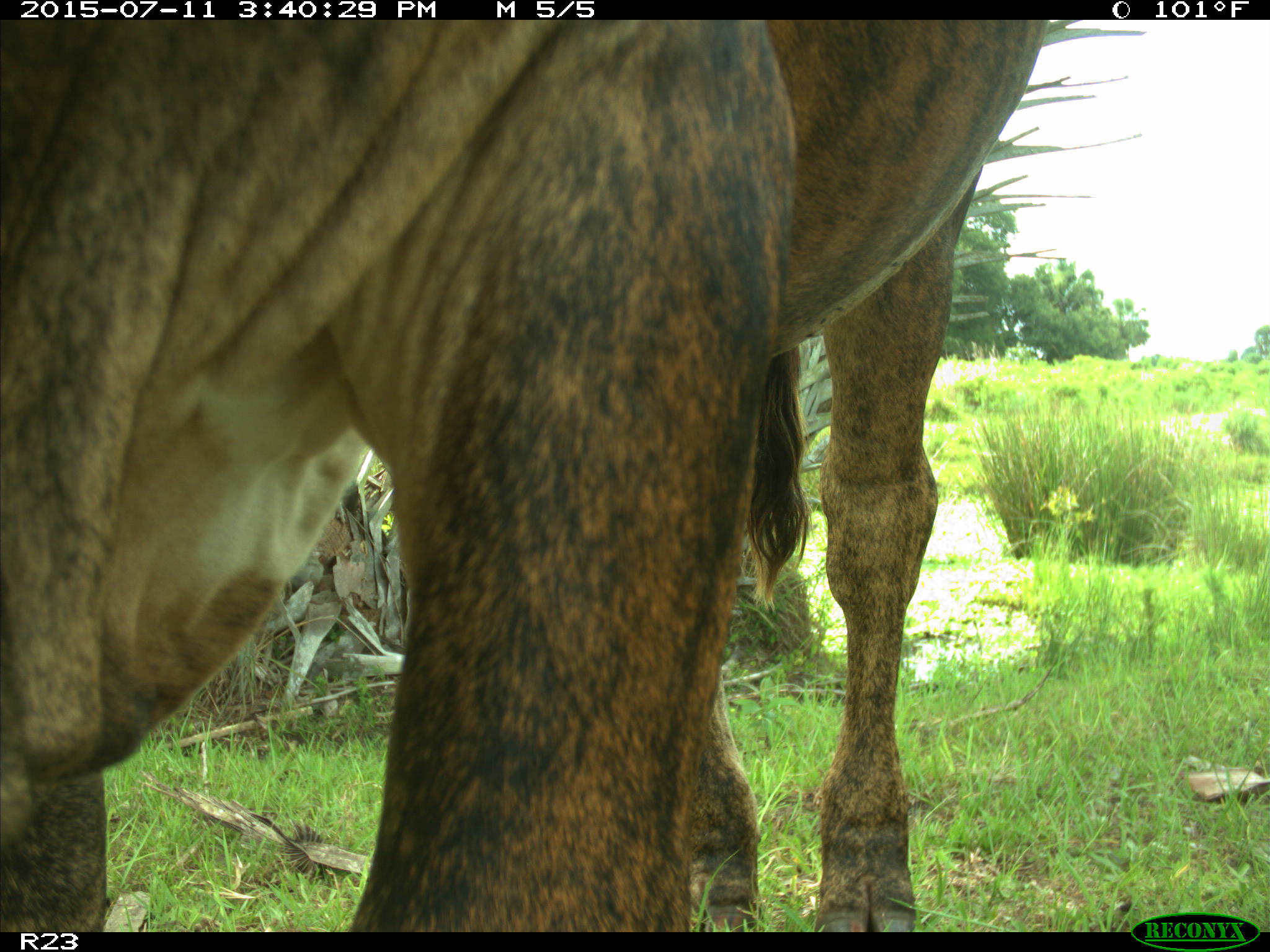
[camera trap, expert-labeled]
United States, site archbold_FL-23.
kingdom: Animalia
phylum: Chordata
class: Mammalia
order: Artiodactyla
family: Bovidae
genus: Bos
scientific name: Bos taurus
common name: domestic cow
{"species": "Bos taurus (domestic cow)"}